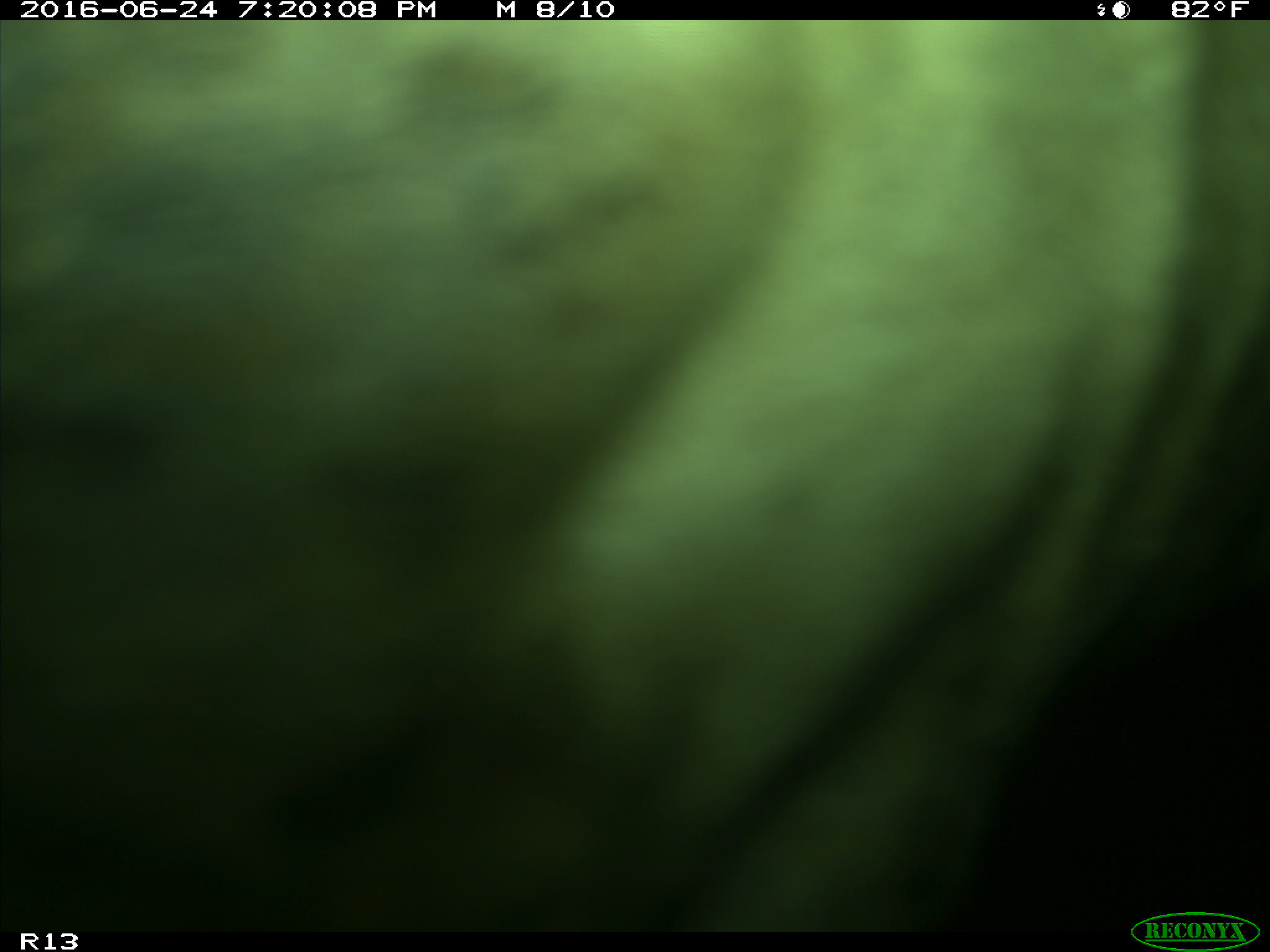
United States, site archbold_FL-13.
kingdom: Animalia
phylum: Chordata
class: Mammalia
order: Artiodactyla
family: Bovidae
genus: Bos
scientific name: Bos taurus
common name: domestic cow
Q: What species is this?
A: Bos taurus (domestic cow).